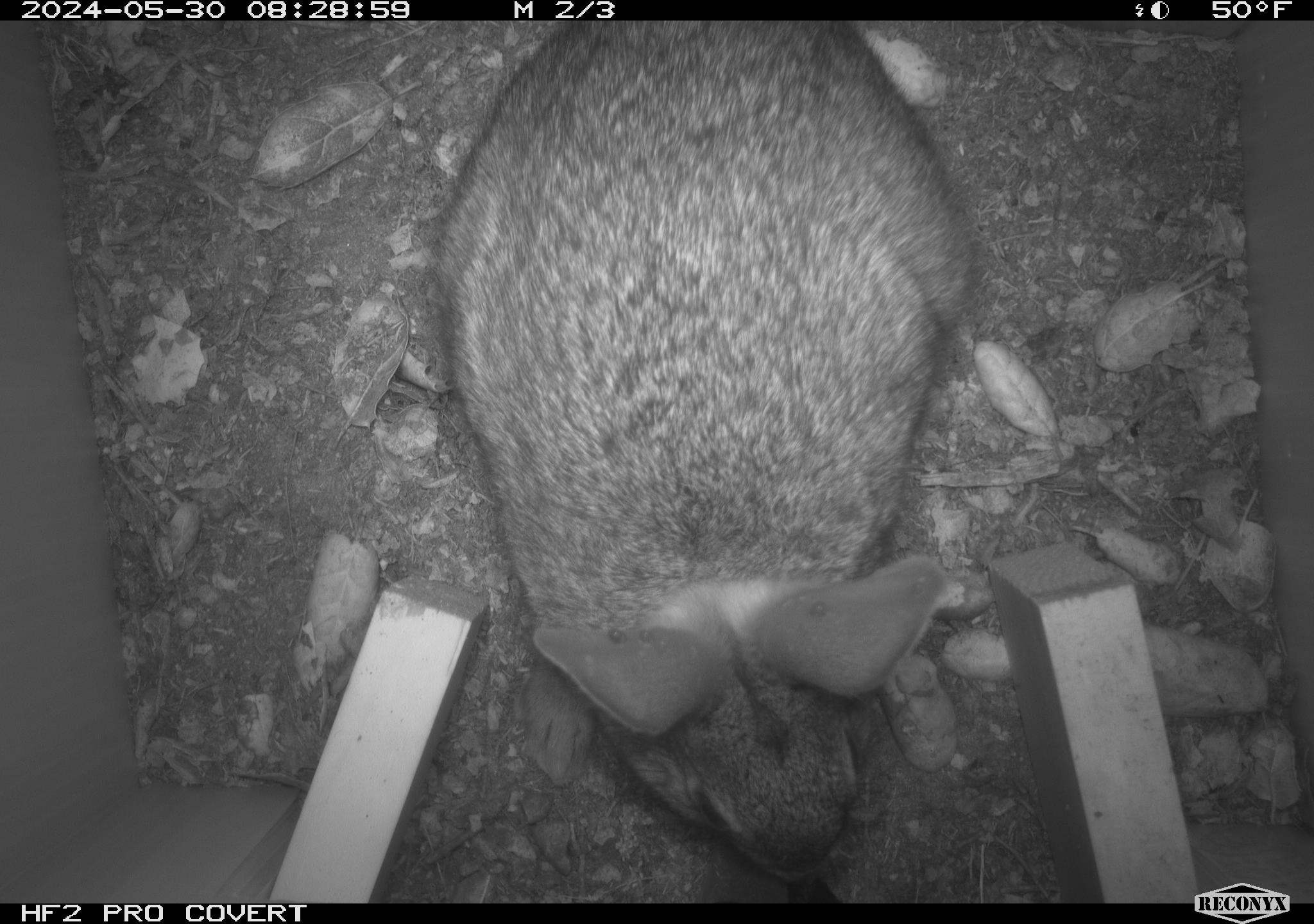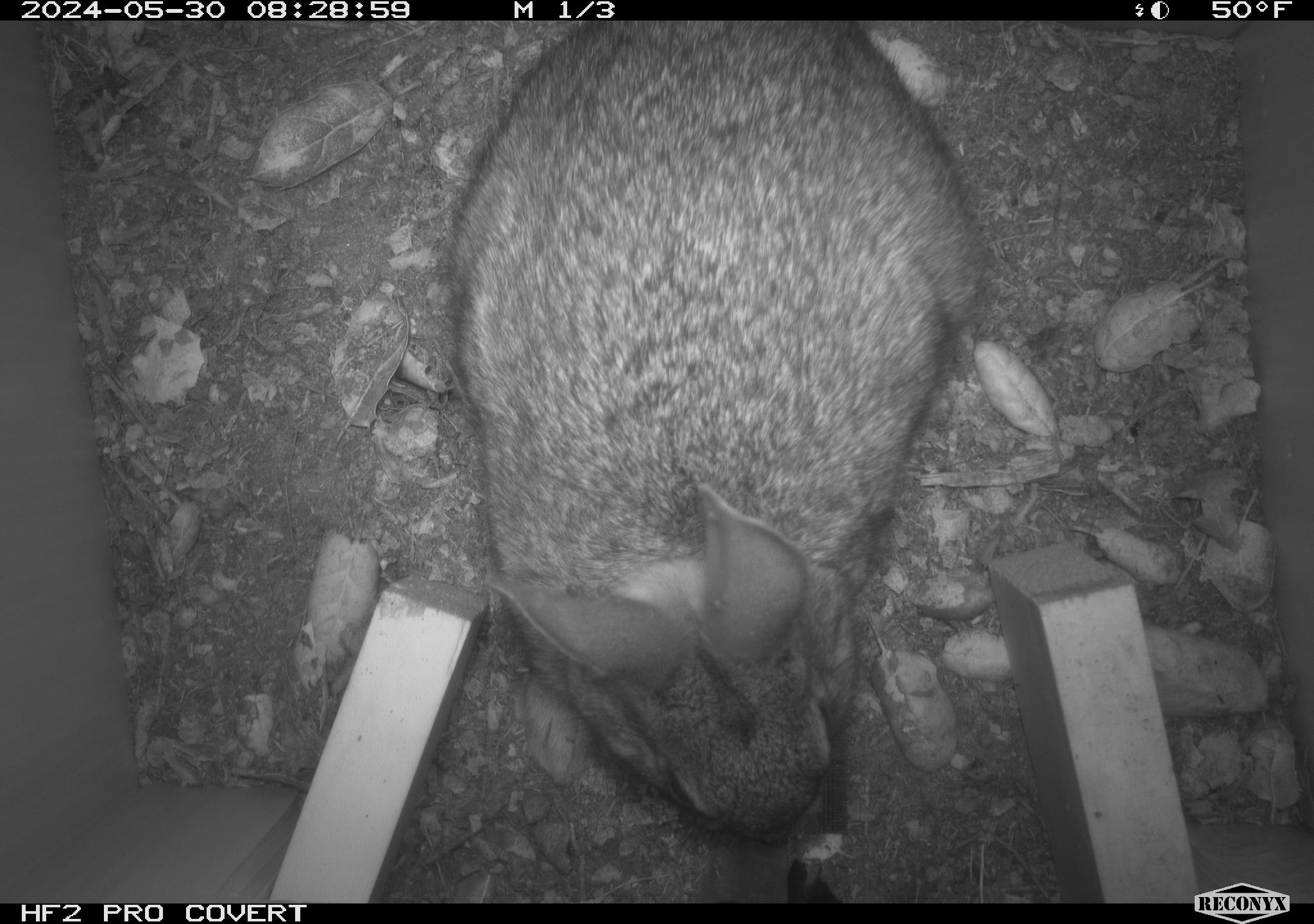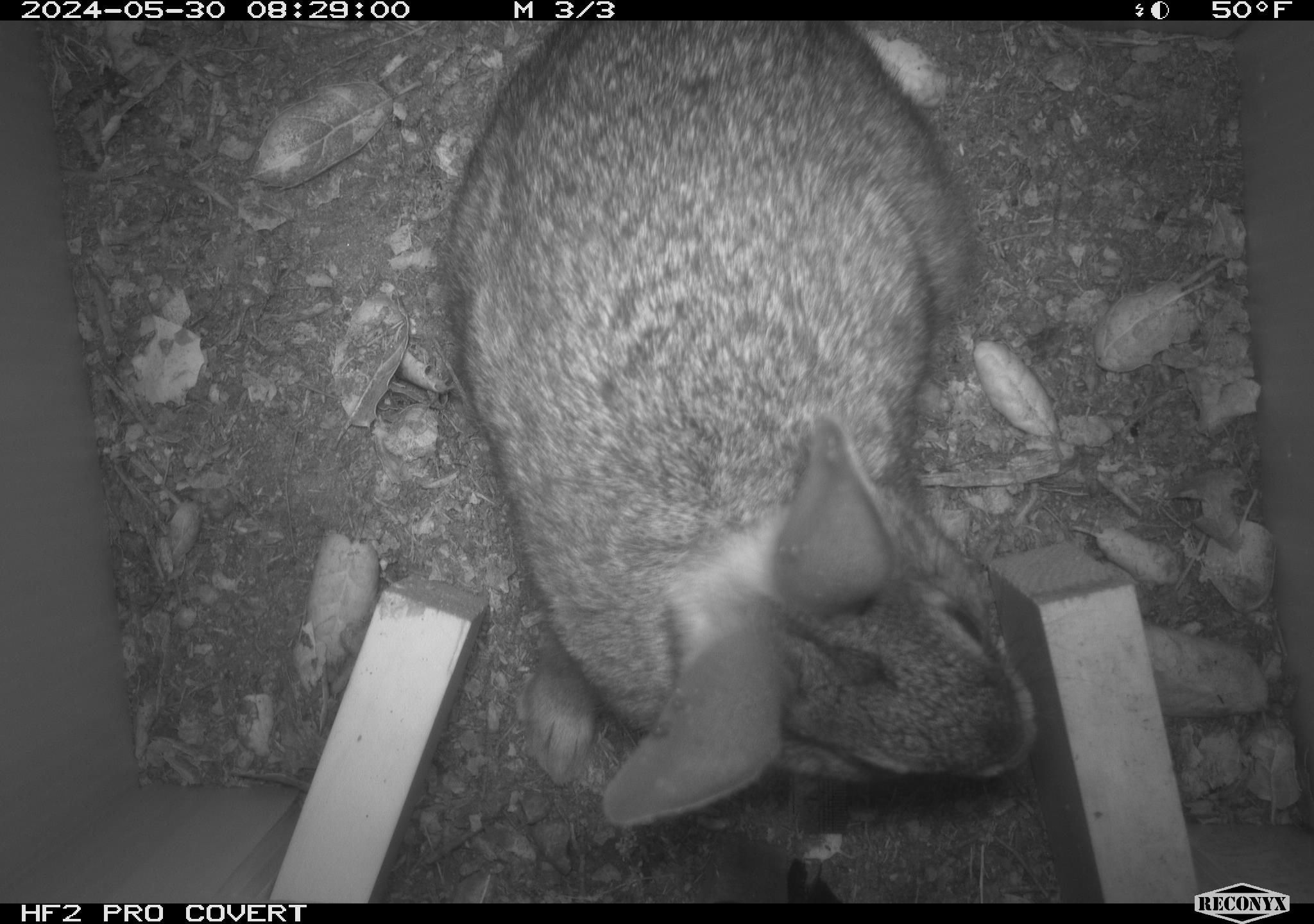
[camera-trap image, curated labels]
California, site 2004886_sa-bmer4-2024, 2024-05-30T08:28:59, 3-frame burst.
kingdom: Animalia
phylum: Chordata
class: Mammalia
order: Lagomorpha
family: Leporidae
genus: Sylvilagus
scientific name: Sylvilagus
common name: cottontail rabbits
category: sylvilagus species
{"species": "sylvilagus species (cottontail rabbits) (Sylvilagus)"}